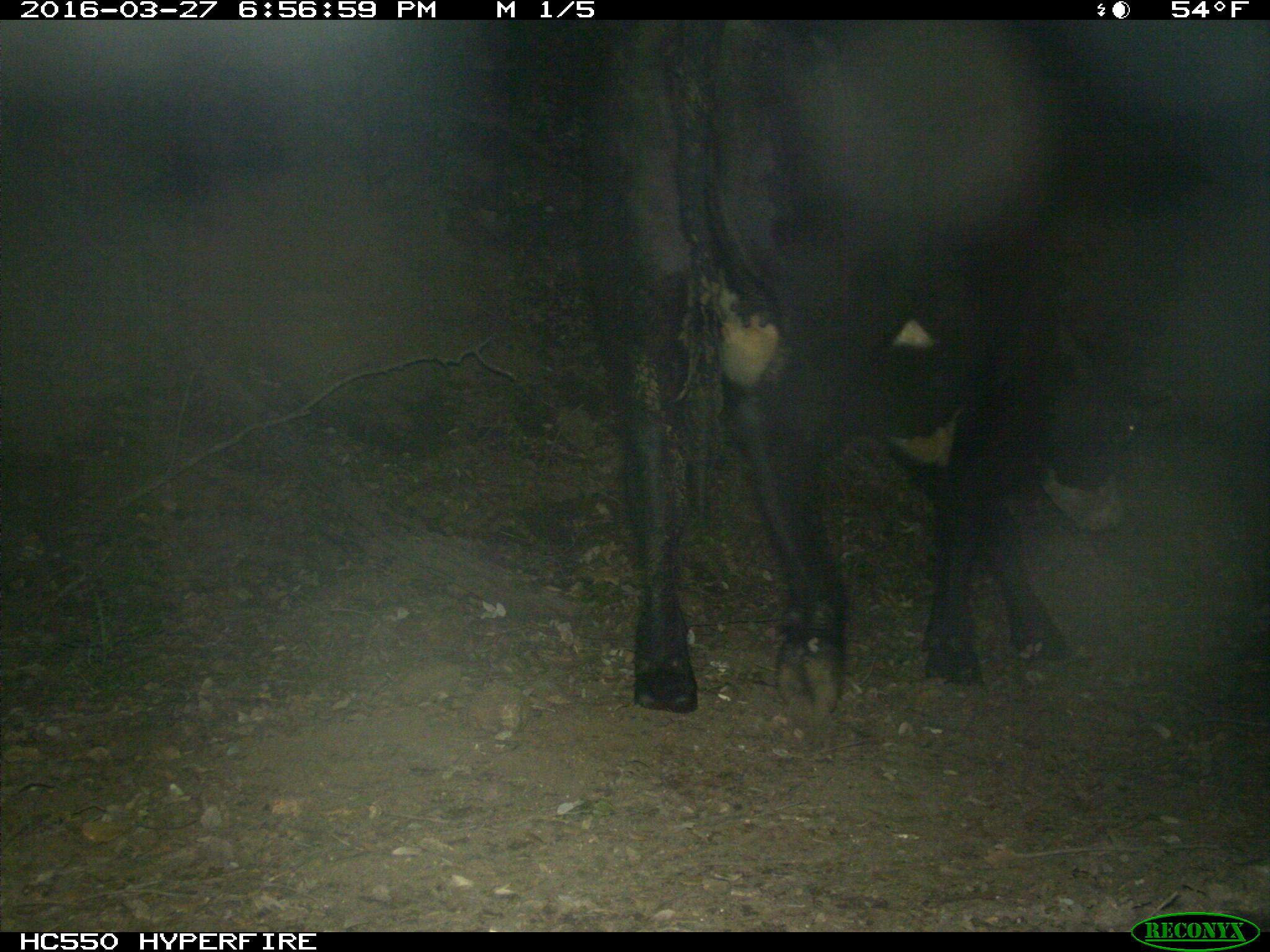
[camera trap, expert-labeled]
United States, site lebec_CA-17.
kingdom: Animalia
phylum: Chordata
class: Mammalia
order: Artiodactyla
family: Bovidae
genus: Bos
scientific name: Bos taurus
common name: domestic cow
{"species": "Bos taurus (domestic cow)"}